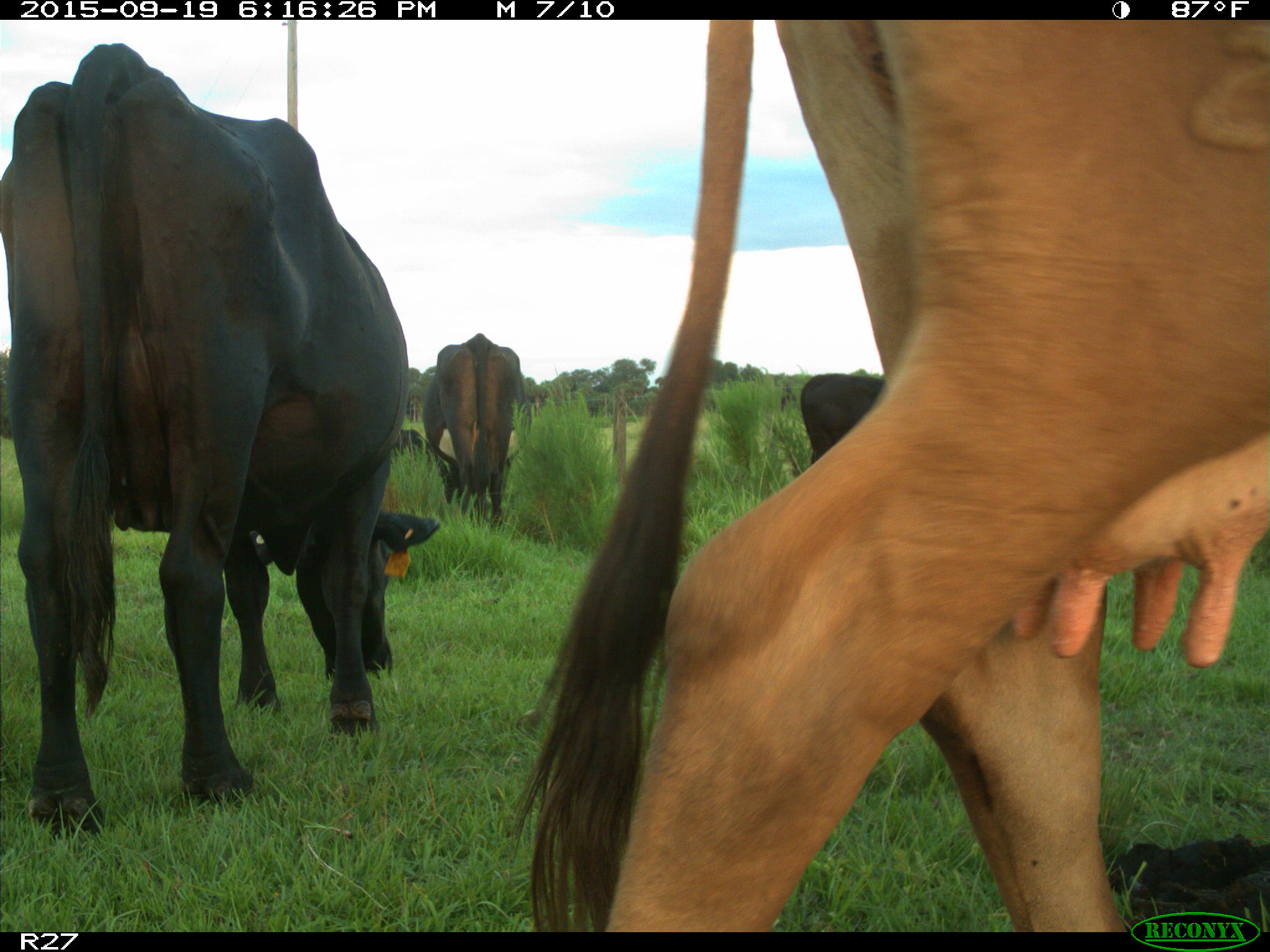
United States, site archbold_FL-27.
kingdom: Animalia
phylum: Chordata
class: Mammalia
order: Artiodactyla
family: Bovidae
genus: Bos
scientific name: Bos taurus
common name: domestic cow